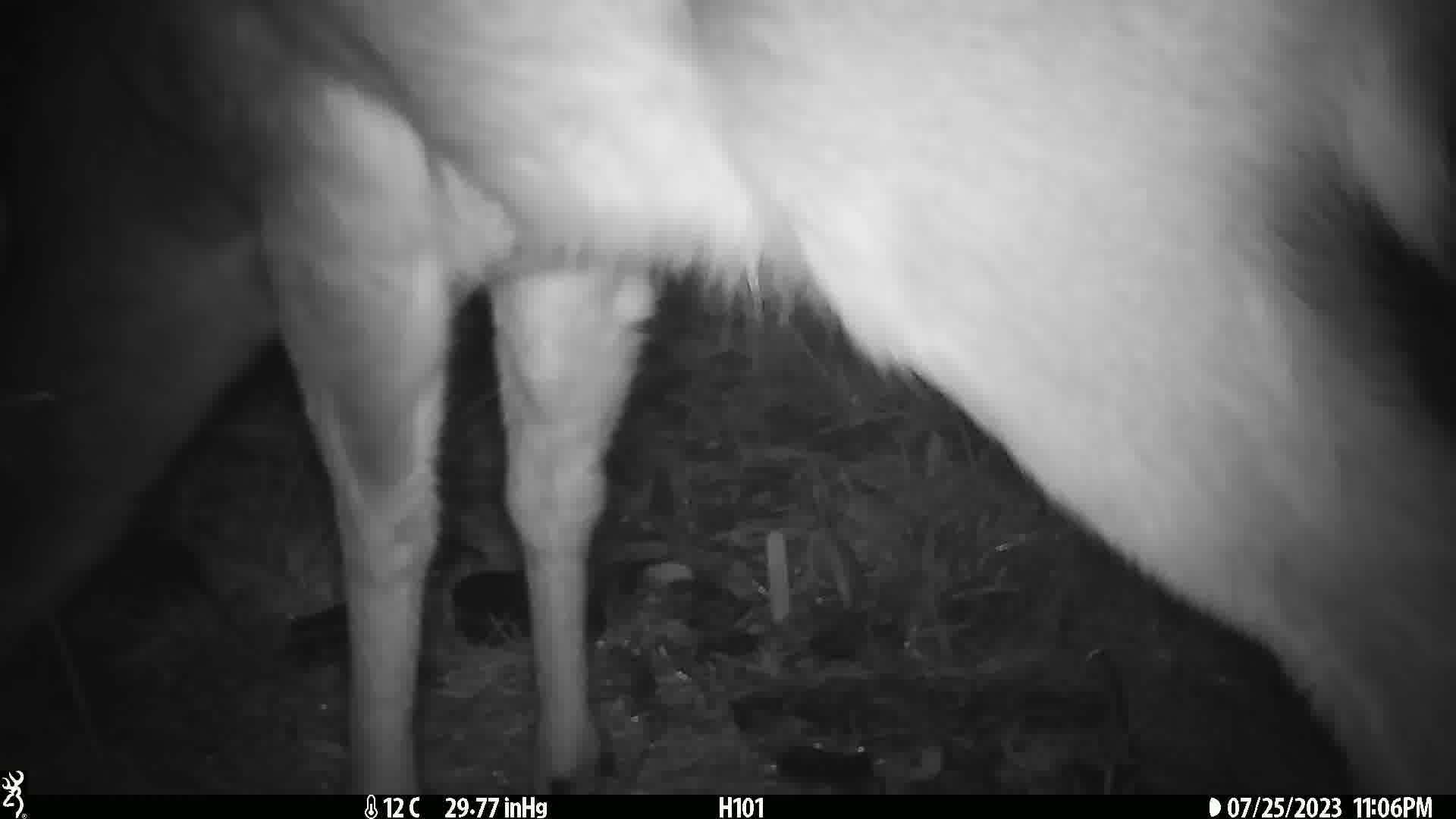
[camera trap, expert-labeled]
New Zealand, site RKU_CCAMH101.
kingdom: Animalia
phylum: Chordata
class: Mammalia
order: Artiodactyla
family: Cervidae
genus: Odocoileus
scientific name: Odocoileus virginianus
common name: white-tailed deer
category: white tailed deer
White tailed deer (white-tailed deer) (Odocoileus virginianus).